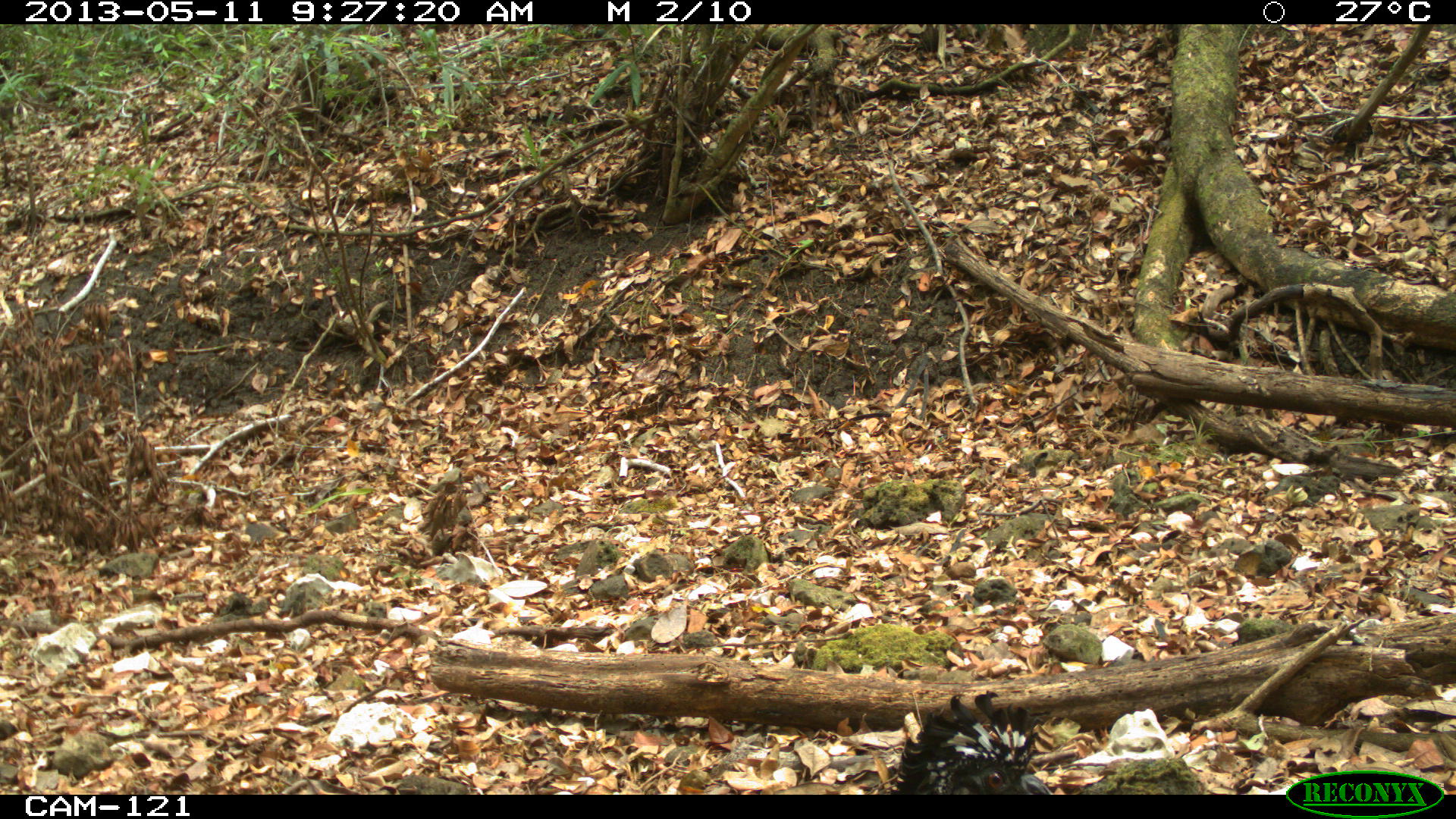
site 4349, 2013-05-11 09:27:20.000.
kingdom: Animalia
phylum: Chordata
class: Aves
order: Galliformes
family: Cracidae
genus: Crax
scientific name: Crax rubra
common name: great curassow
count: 1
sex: female